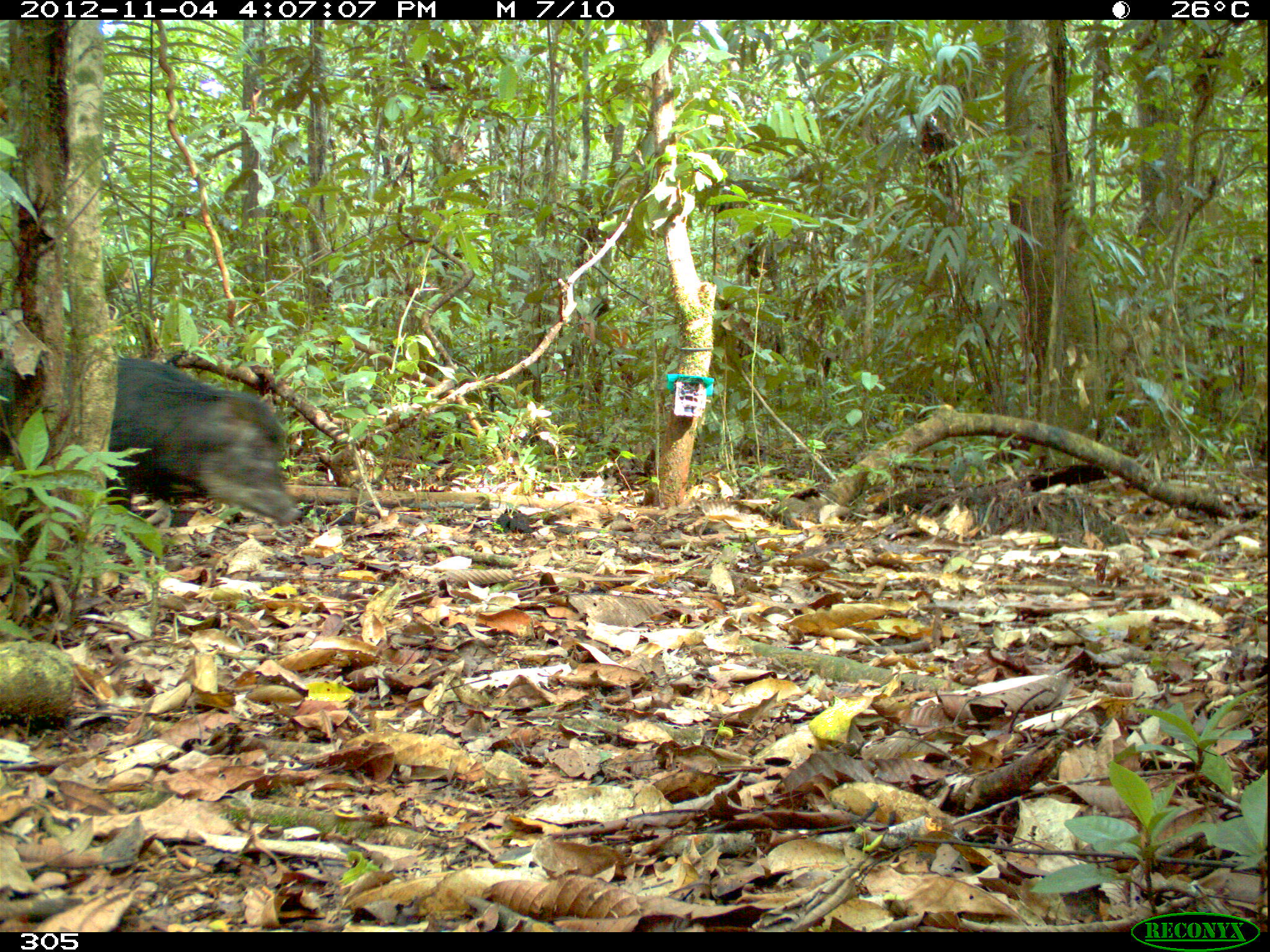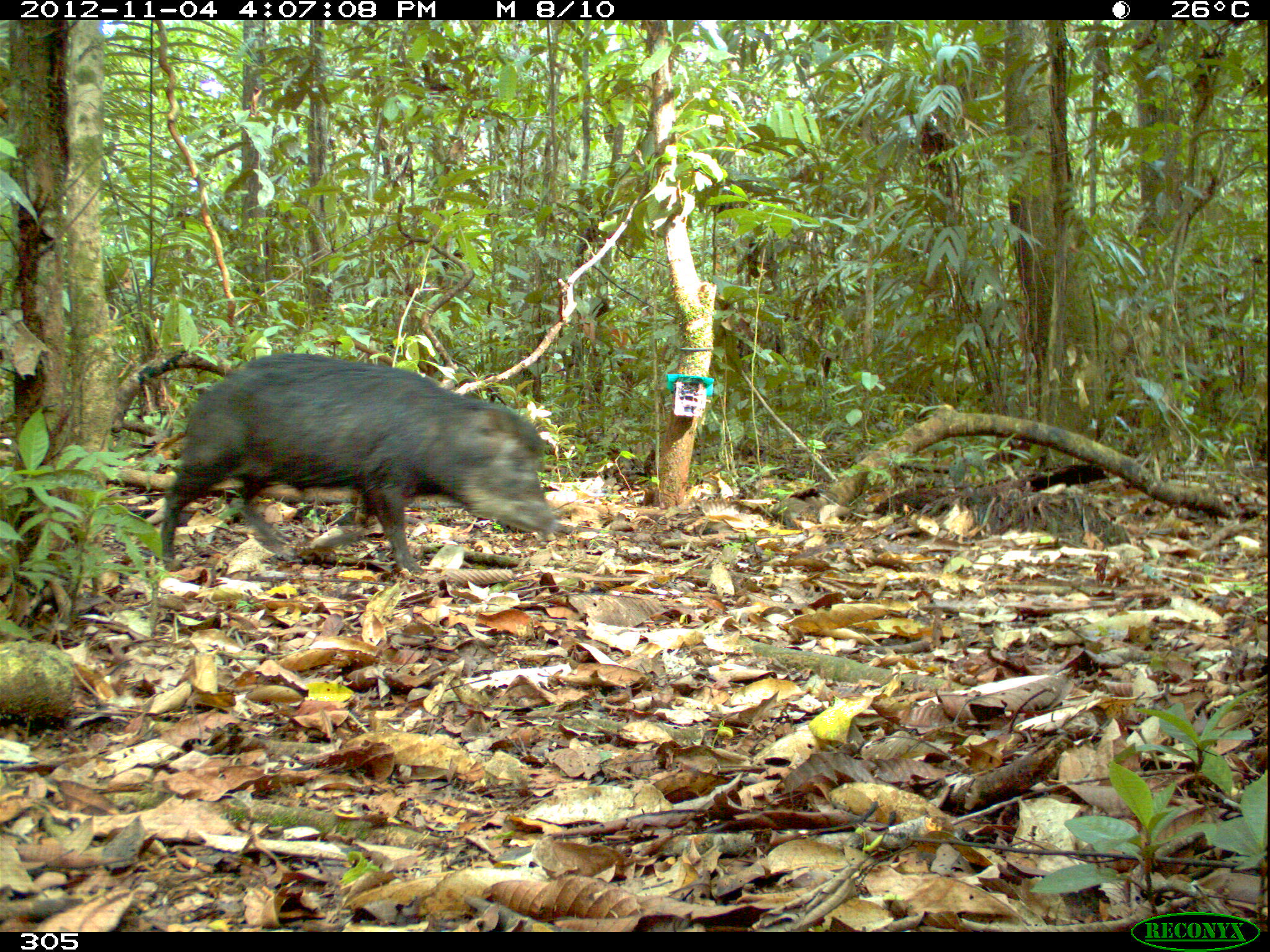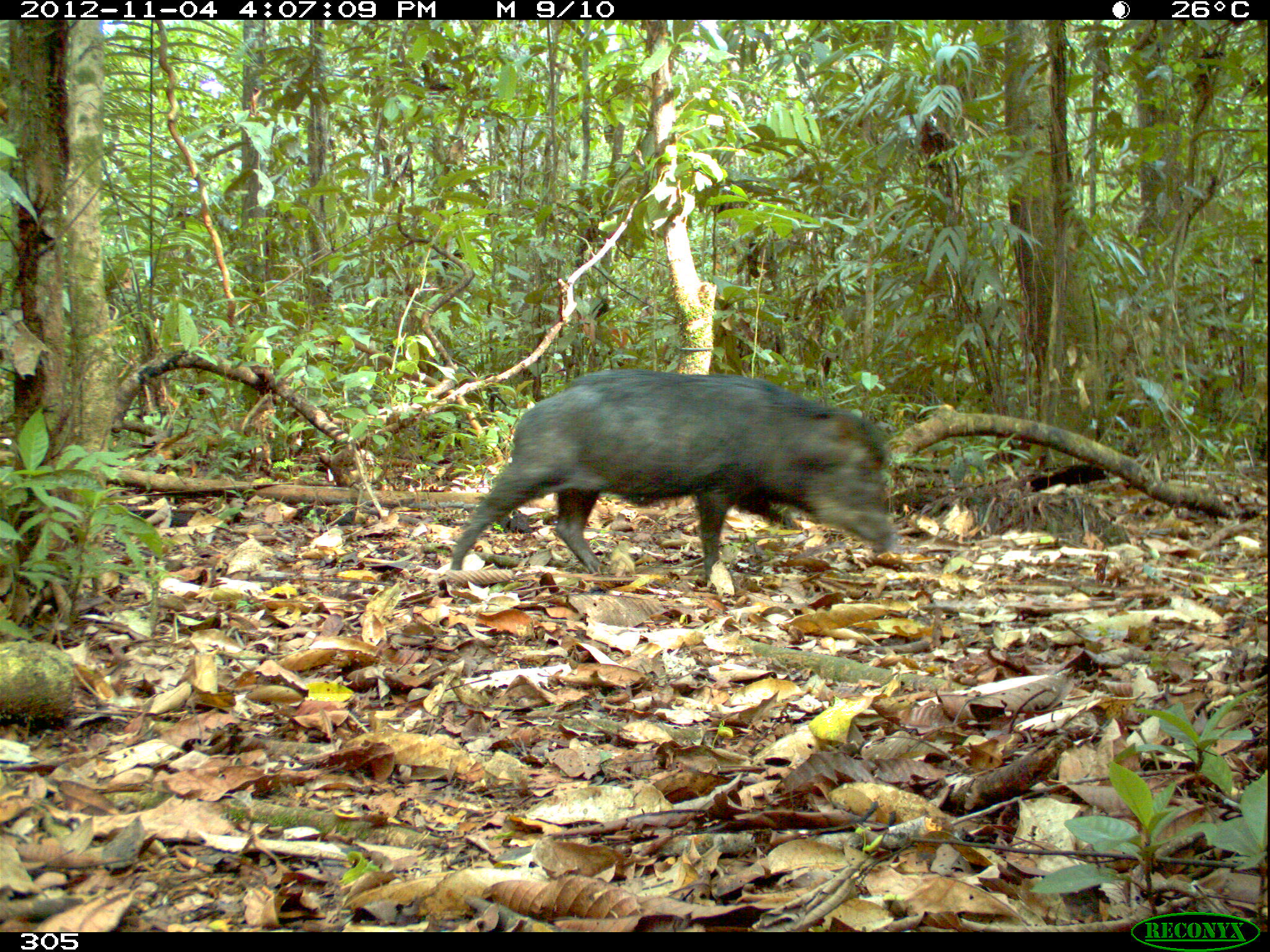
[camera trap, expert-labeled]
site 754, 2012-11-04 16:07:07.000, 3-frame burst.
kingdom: Animalia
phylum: Chordata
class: Mammalia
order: Artiodactyla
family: Tayassuidae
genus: Tayassu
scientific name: Tayassu pecari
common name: white-lipped peccary